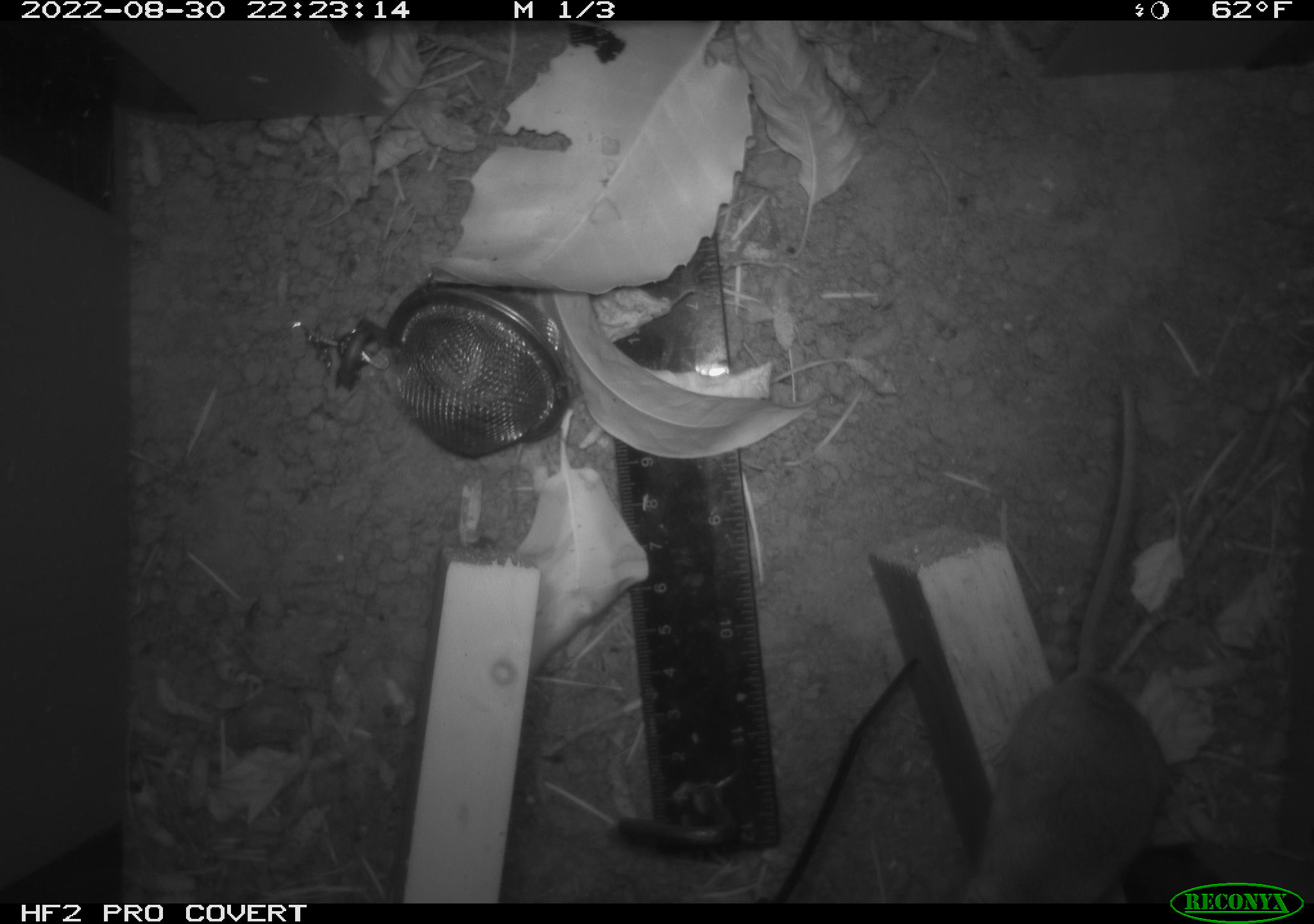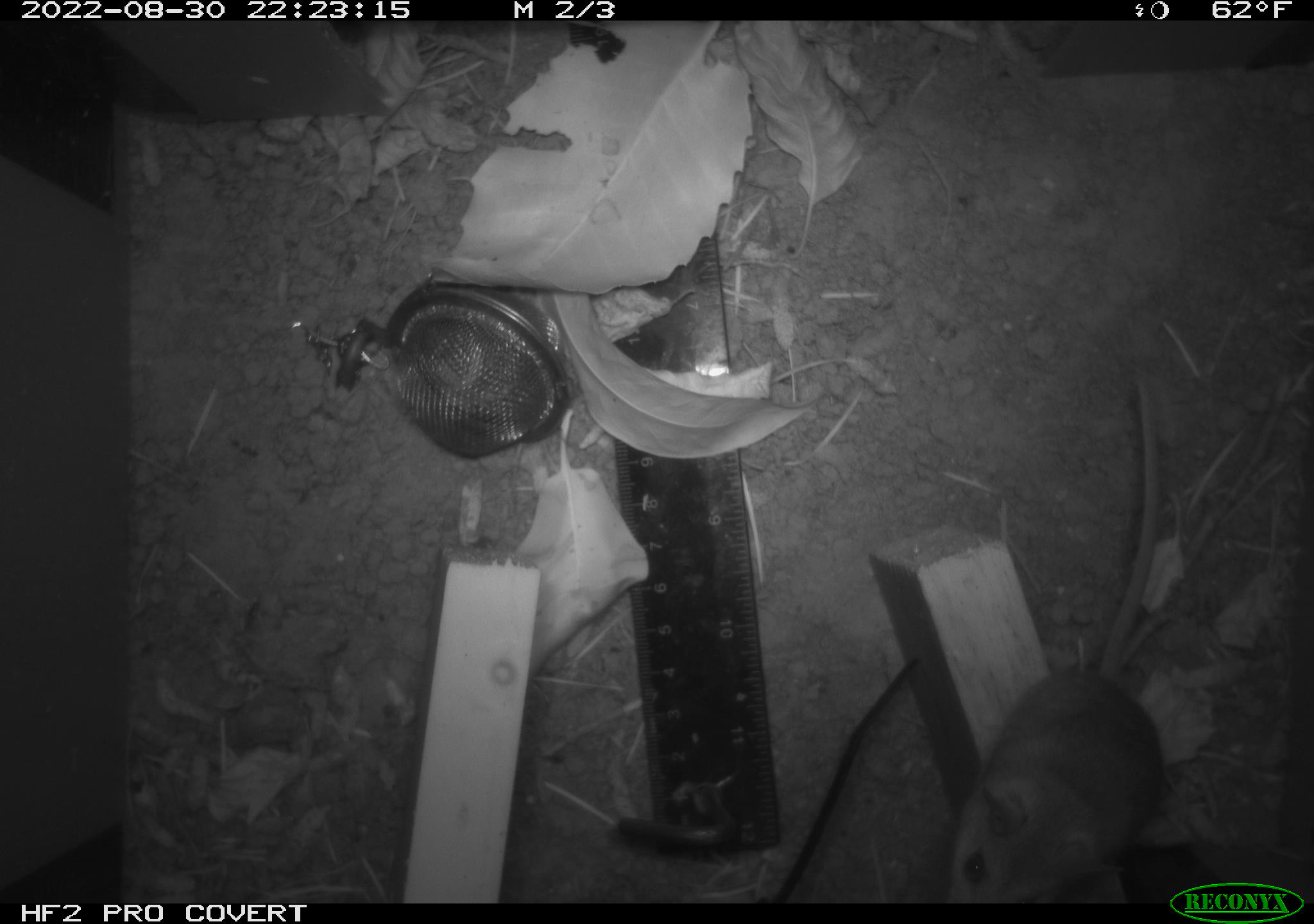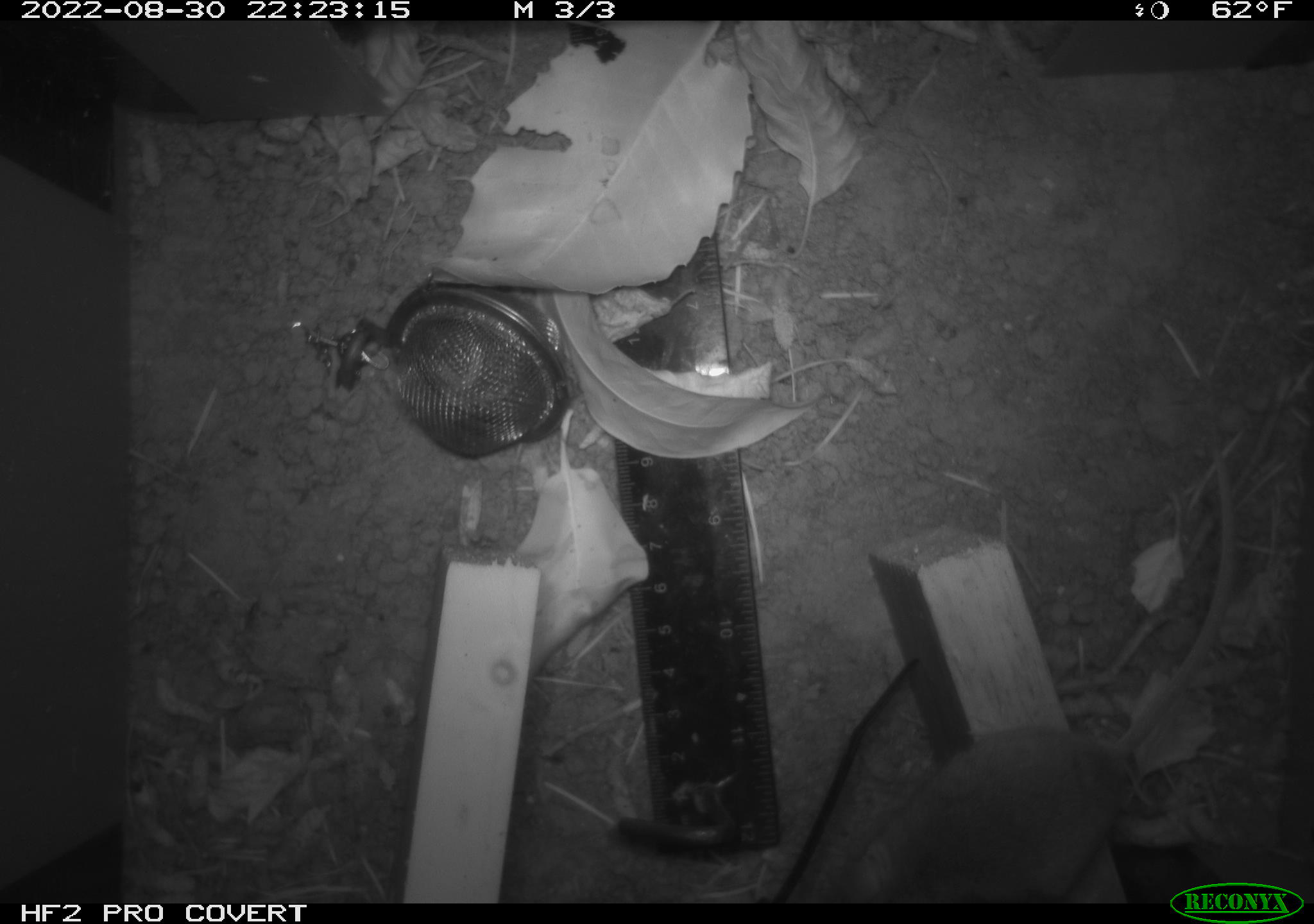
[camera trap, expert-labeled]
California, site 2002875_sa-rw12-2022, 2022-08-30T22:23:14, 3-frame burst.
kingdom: Animalia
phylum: Chordata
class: Mammalia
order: Rodentia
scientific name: Rodentia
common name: rodent